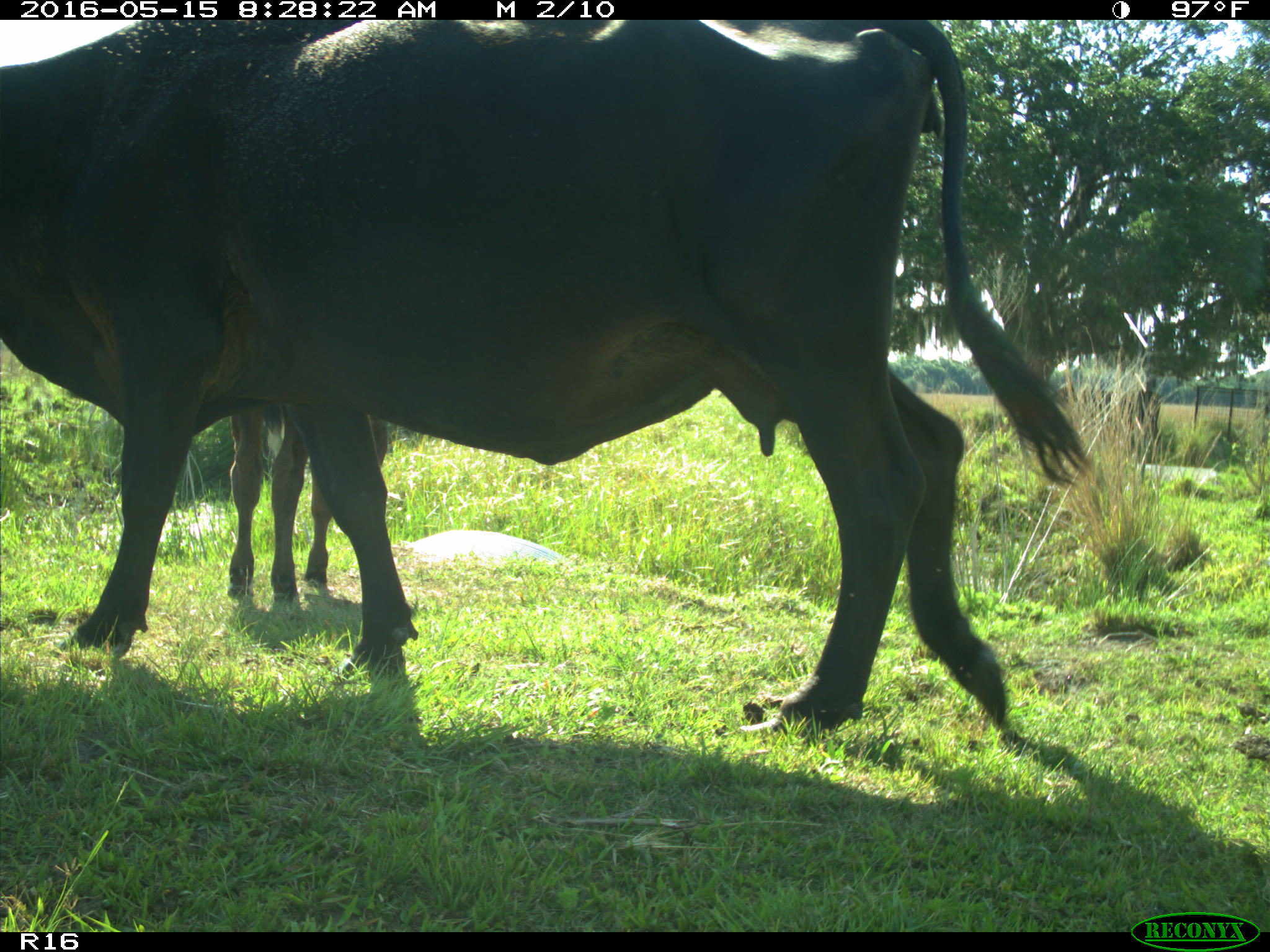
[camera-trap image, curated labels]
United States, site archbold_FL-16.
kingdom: Animalia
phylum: Chordata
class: Mammalia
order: Artiodactyla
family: Bovidae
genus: Bos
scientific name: Bos taurus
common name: domestic cow